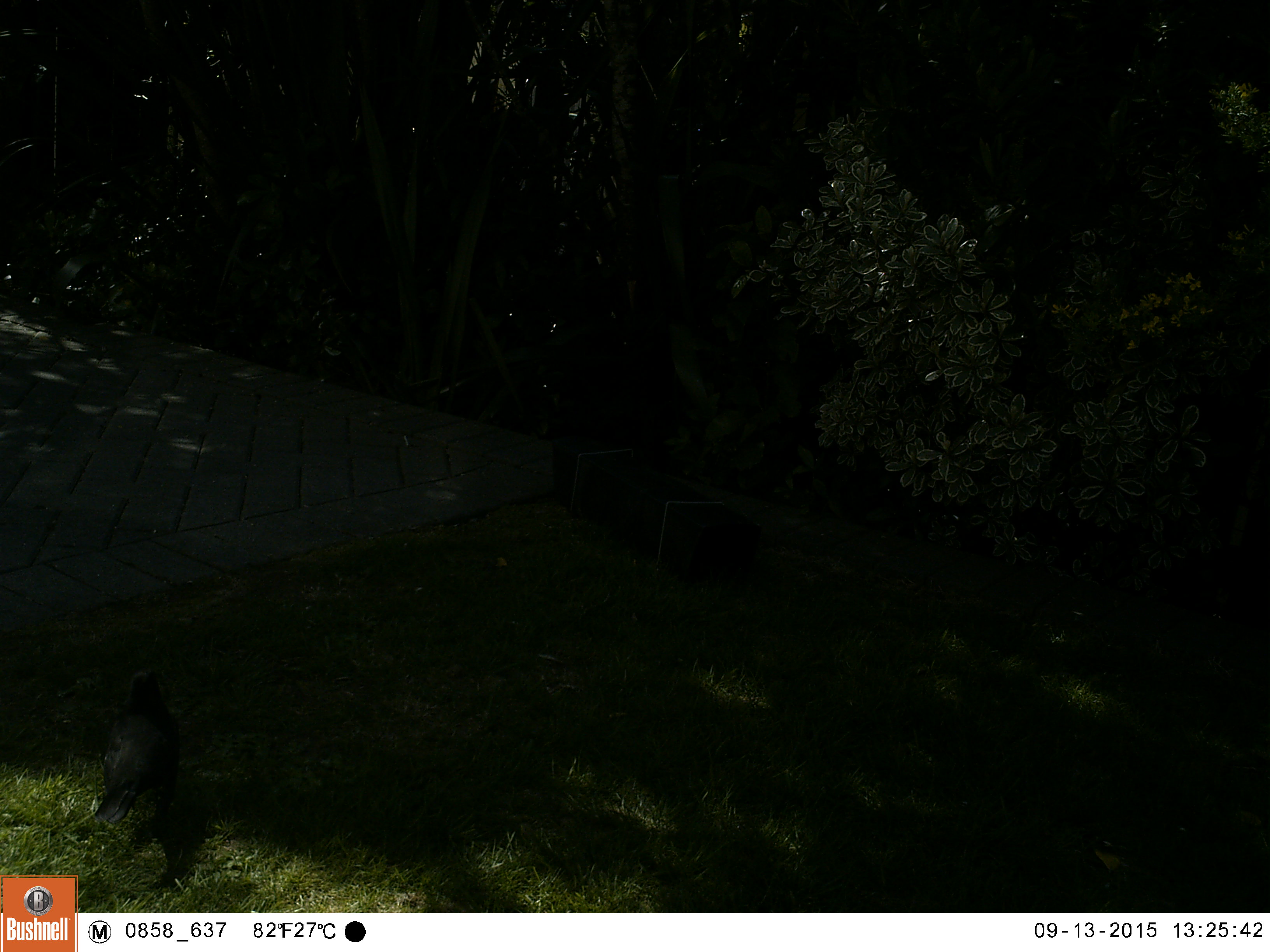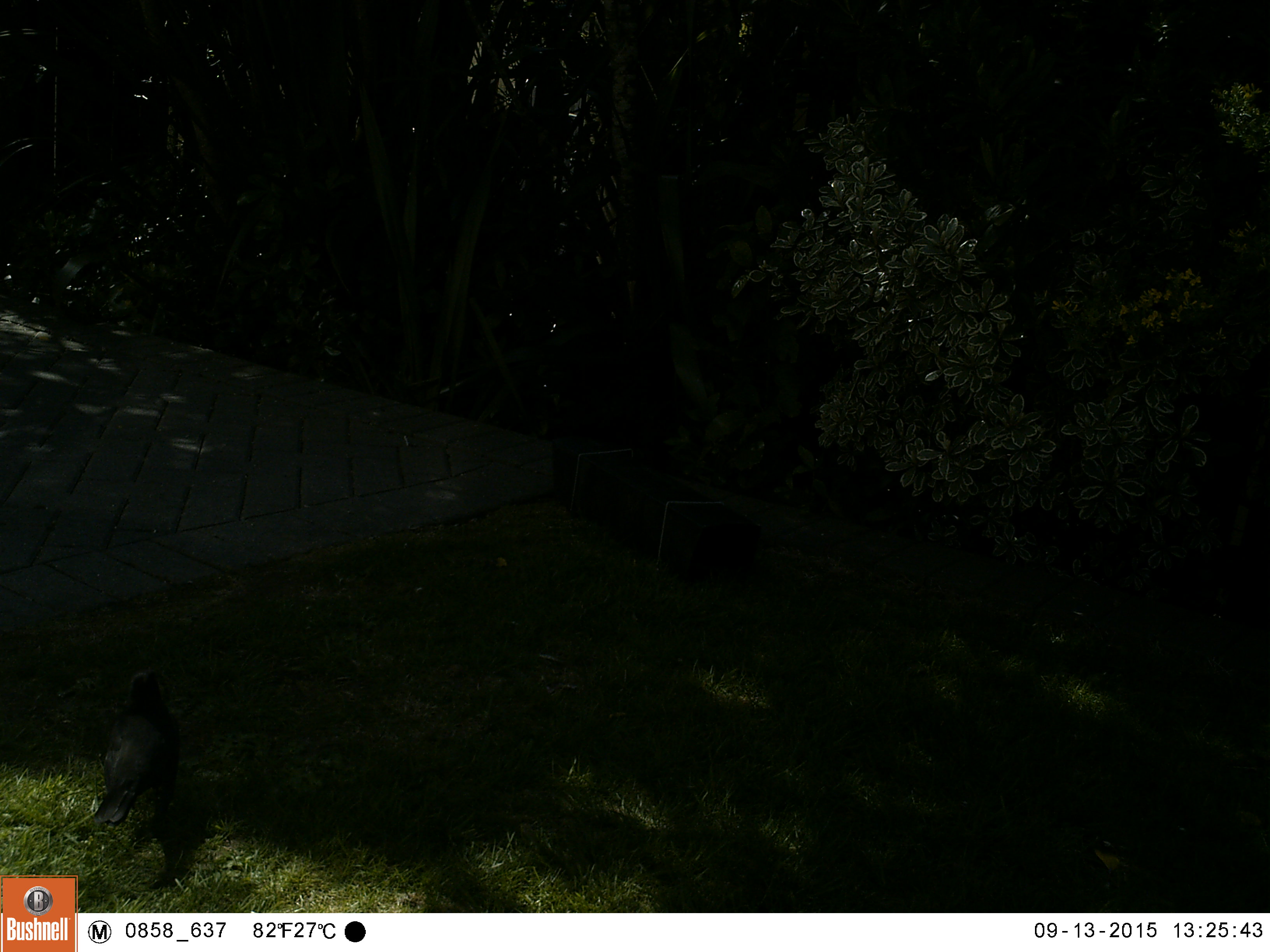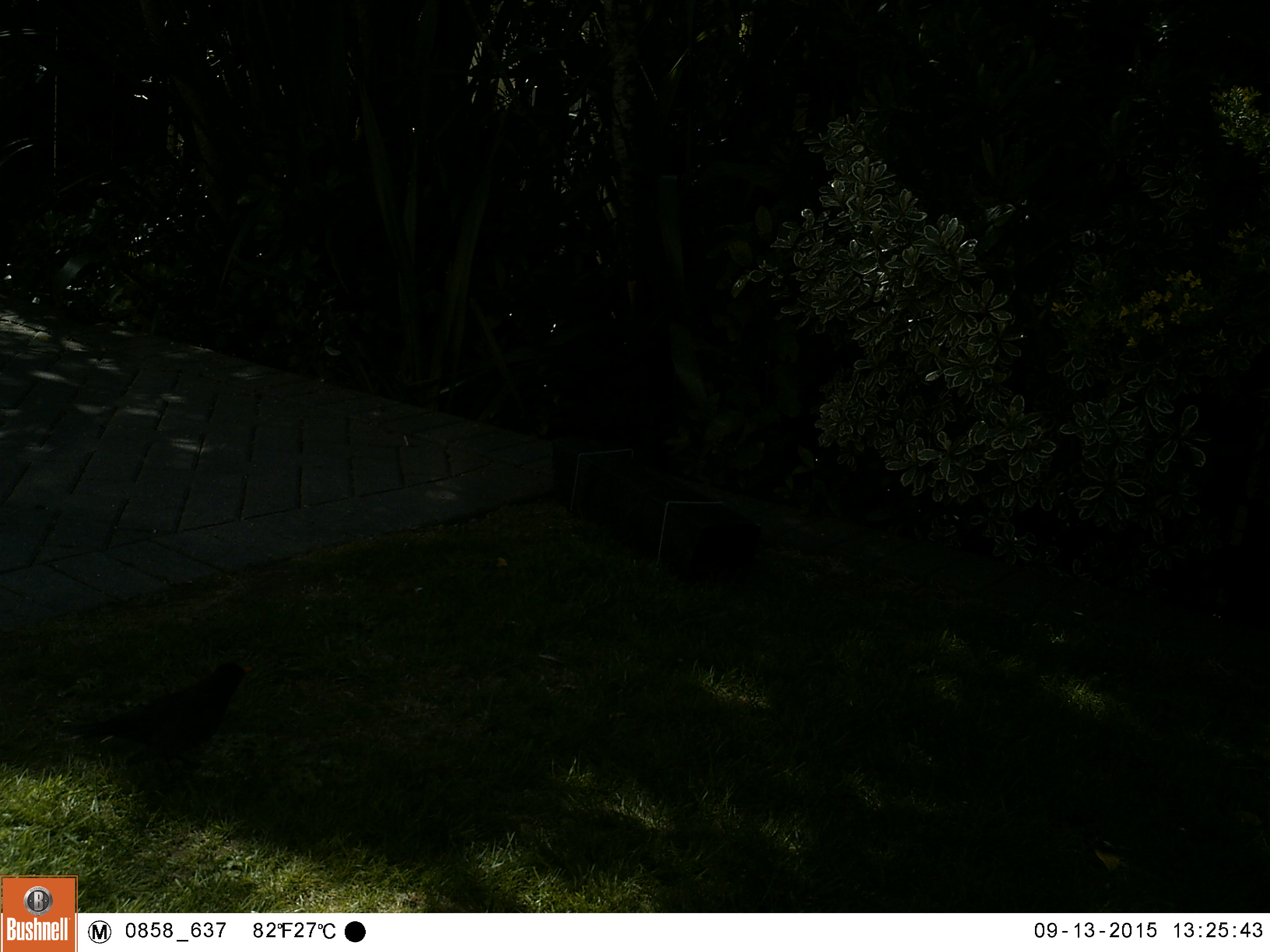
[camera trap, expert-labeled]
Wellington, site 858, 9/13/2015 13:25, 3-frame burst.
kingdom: Animalia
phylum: Chordata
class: Aves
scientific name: Aves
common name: bird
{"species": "bird (Aves)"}